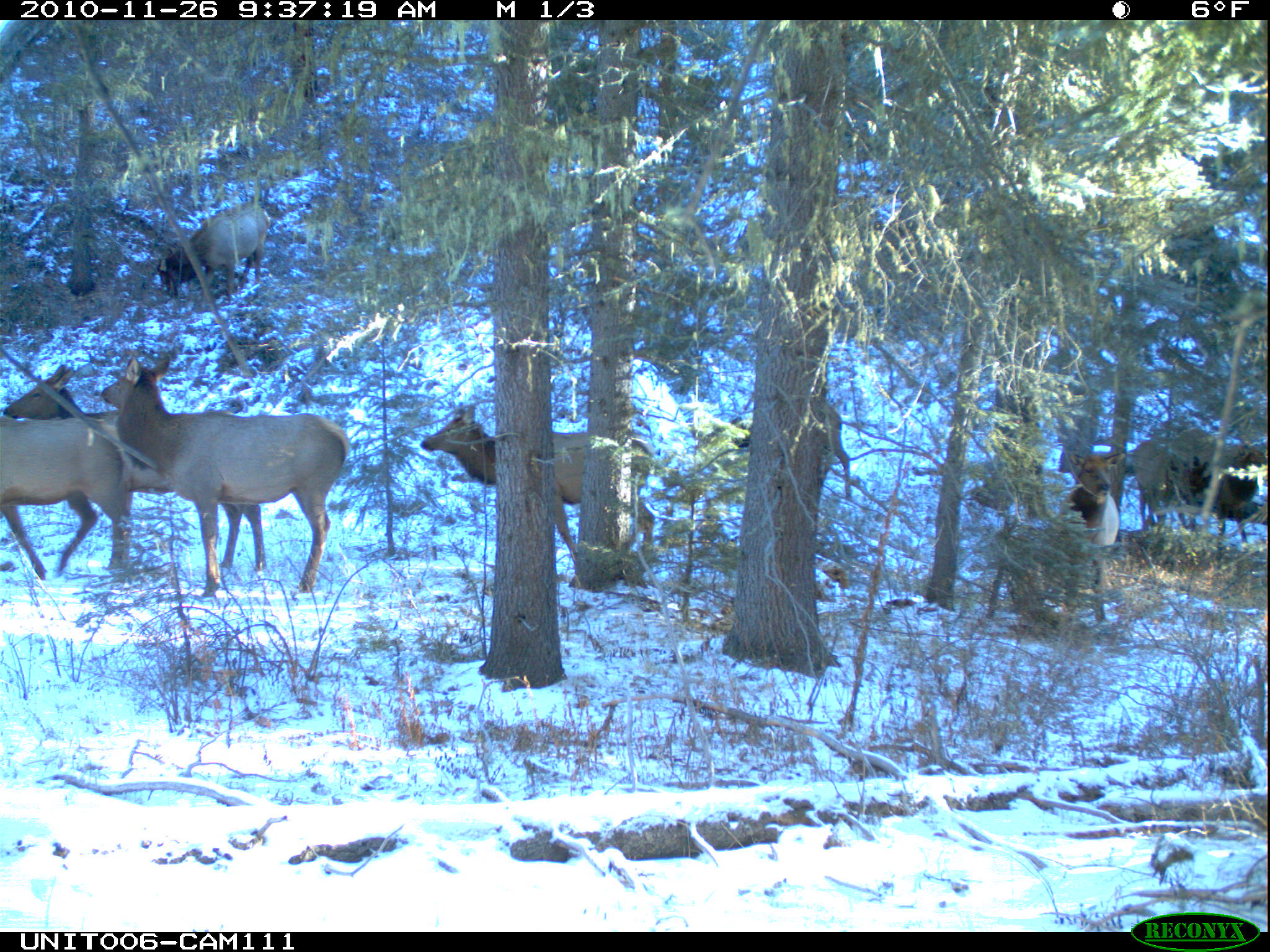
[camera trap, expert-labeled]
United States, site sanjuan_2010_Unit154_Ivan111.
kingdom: Animalia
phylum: Chordata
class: Mammalia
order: Artiodactyla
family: Cervidae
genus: Cervus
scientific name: Cervus elaphus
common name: red deer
Cervus elaphus (red deer).